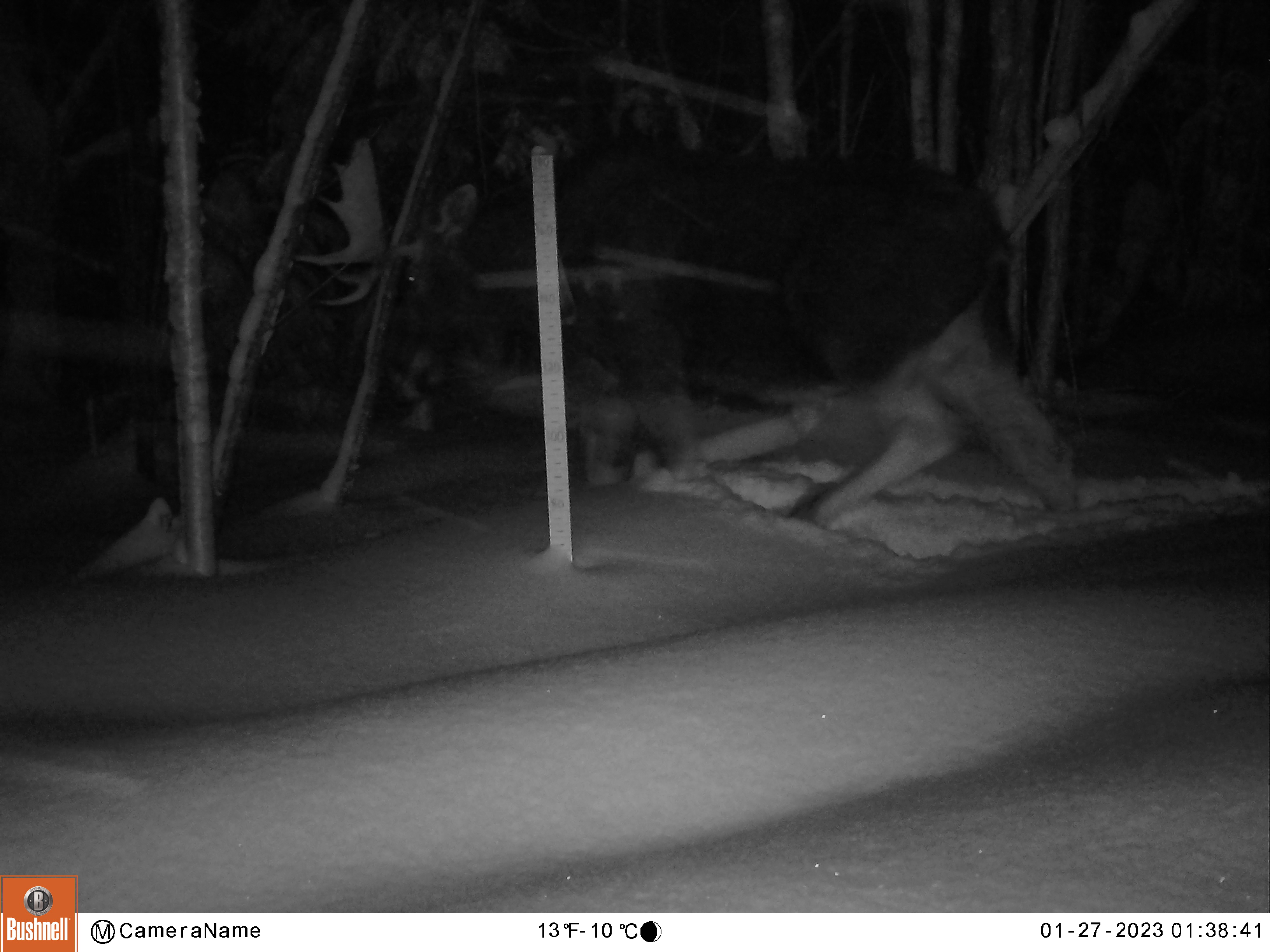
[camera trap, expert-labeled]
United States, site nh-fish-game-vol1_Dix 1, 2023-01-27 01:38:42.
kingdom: Animalia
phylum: Chordata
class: Mammalia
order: Artiodactyla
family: Cervidae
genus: Alces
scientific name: Alces alces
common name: moose